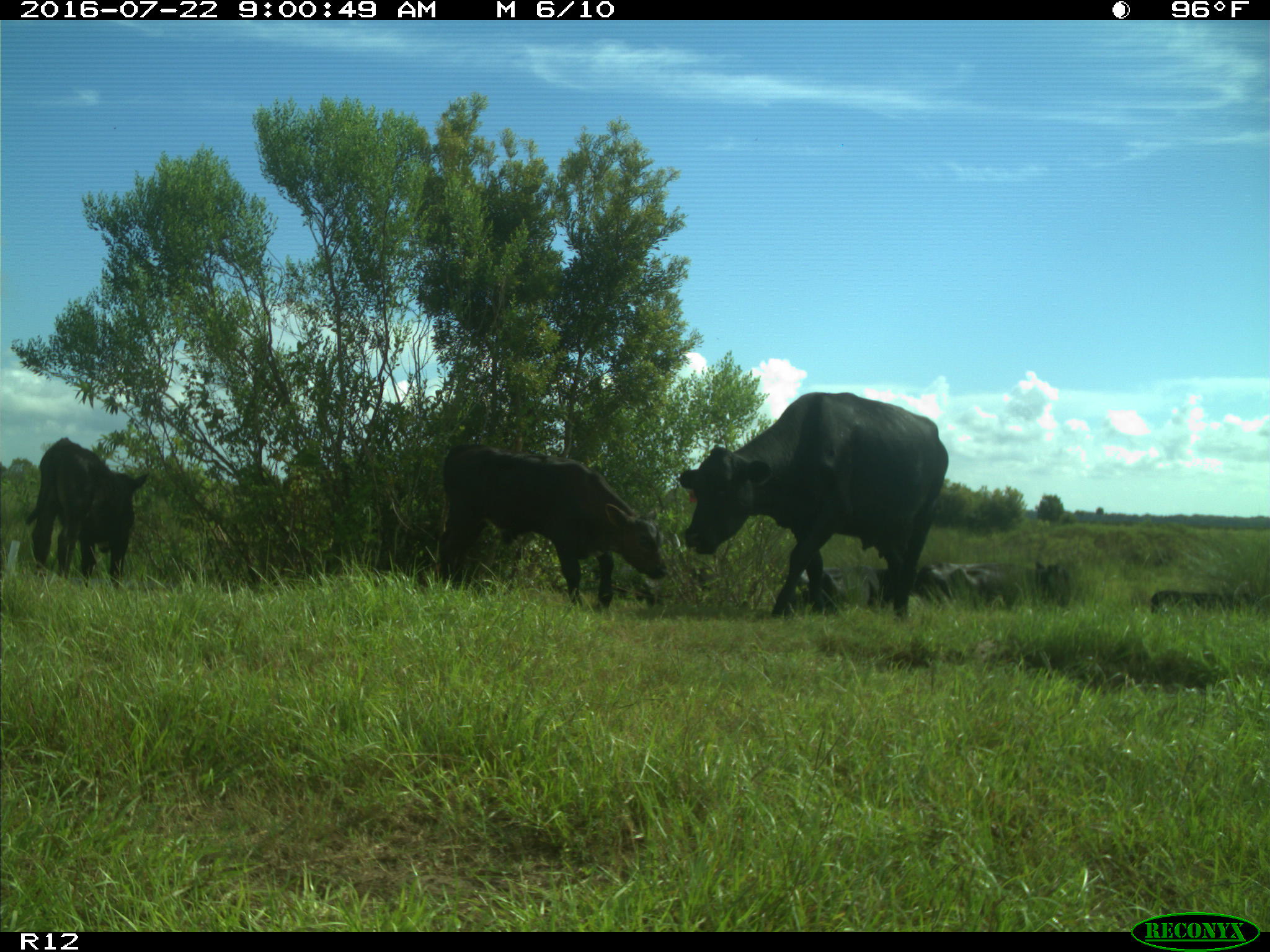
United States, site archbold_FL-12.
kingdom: Animalia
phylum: Chordata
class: Mammalia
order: Artiodactyla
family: Bovidae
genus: Bos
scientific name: Bos taurus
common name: domestic cow